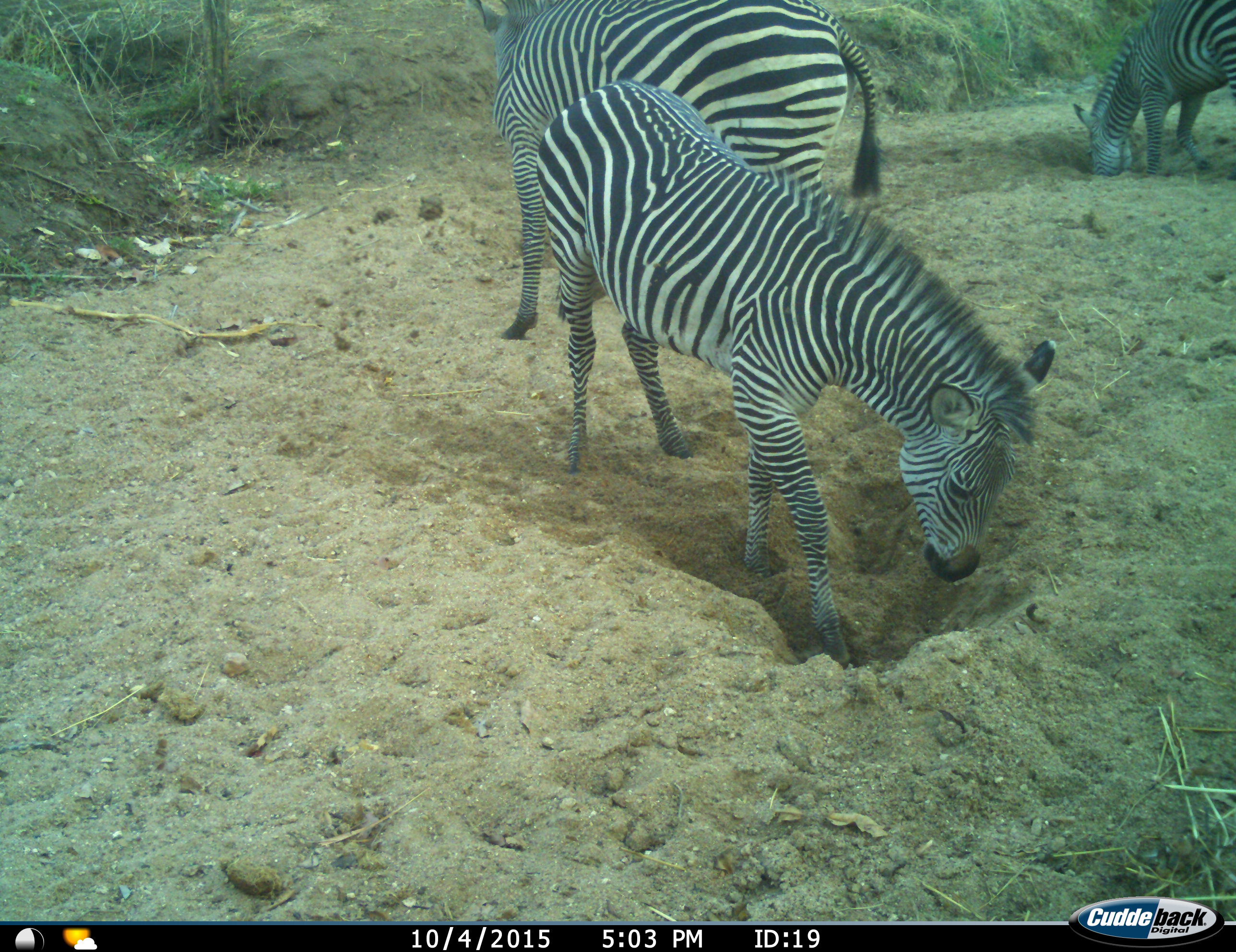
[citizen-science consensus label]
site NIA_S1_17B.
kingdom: Animalia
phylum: Chordata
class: Mammalia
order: Perissodactyla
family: Equidae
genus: Equus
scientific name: Equus quagga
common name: plains zebra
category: zebraplains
Zebraplains (plains zebra) (Equus quagga), count 3. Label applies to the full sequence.